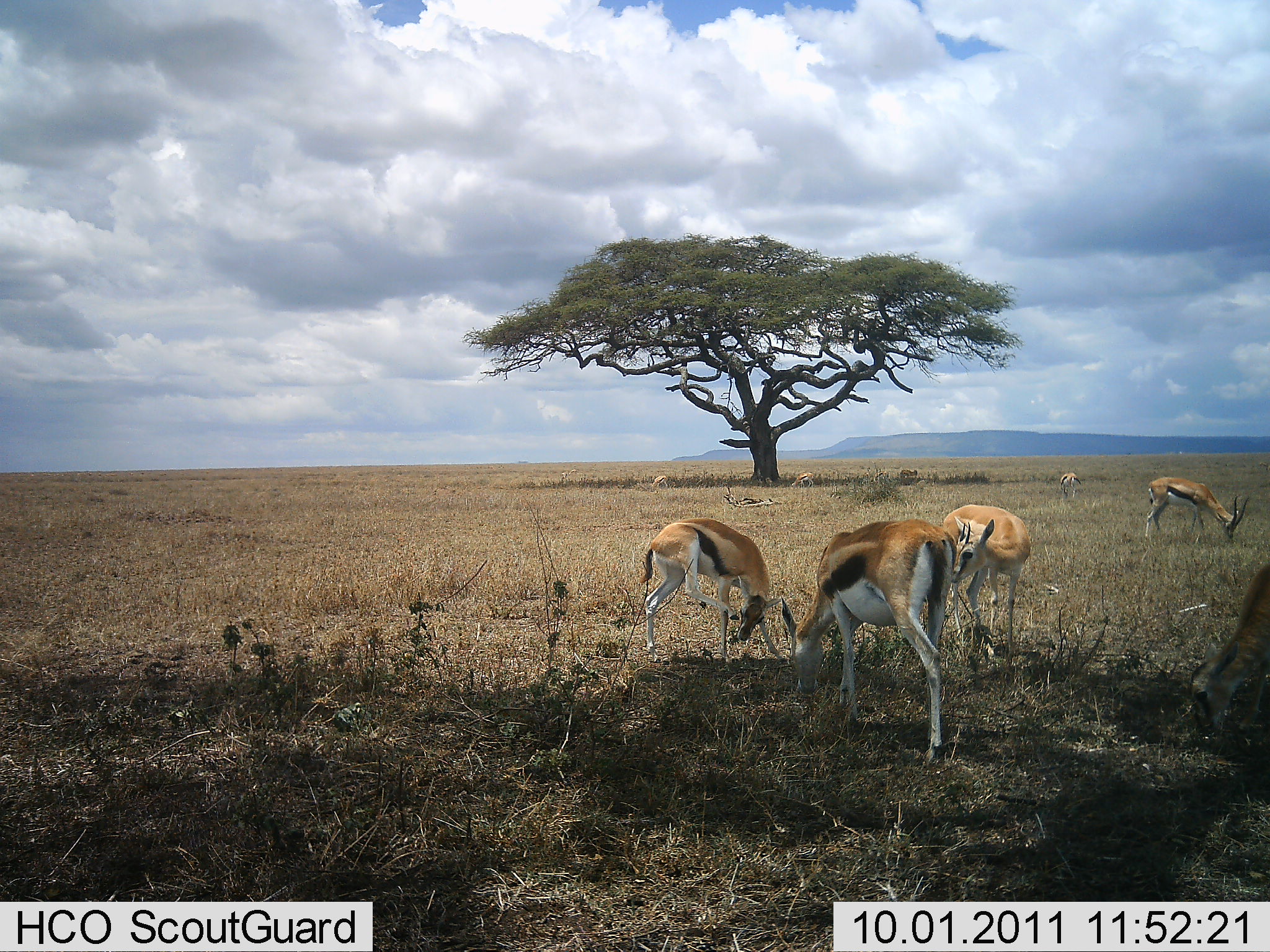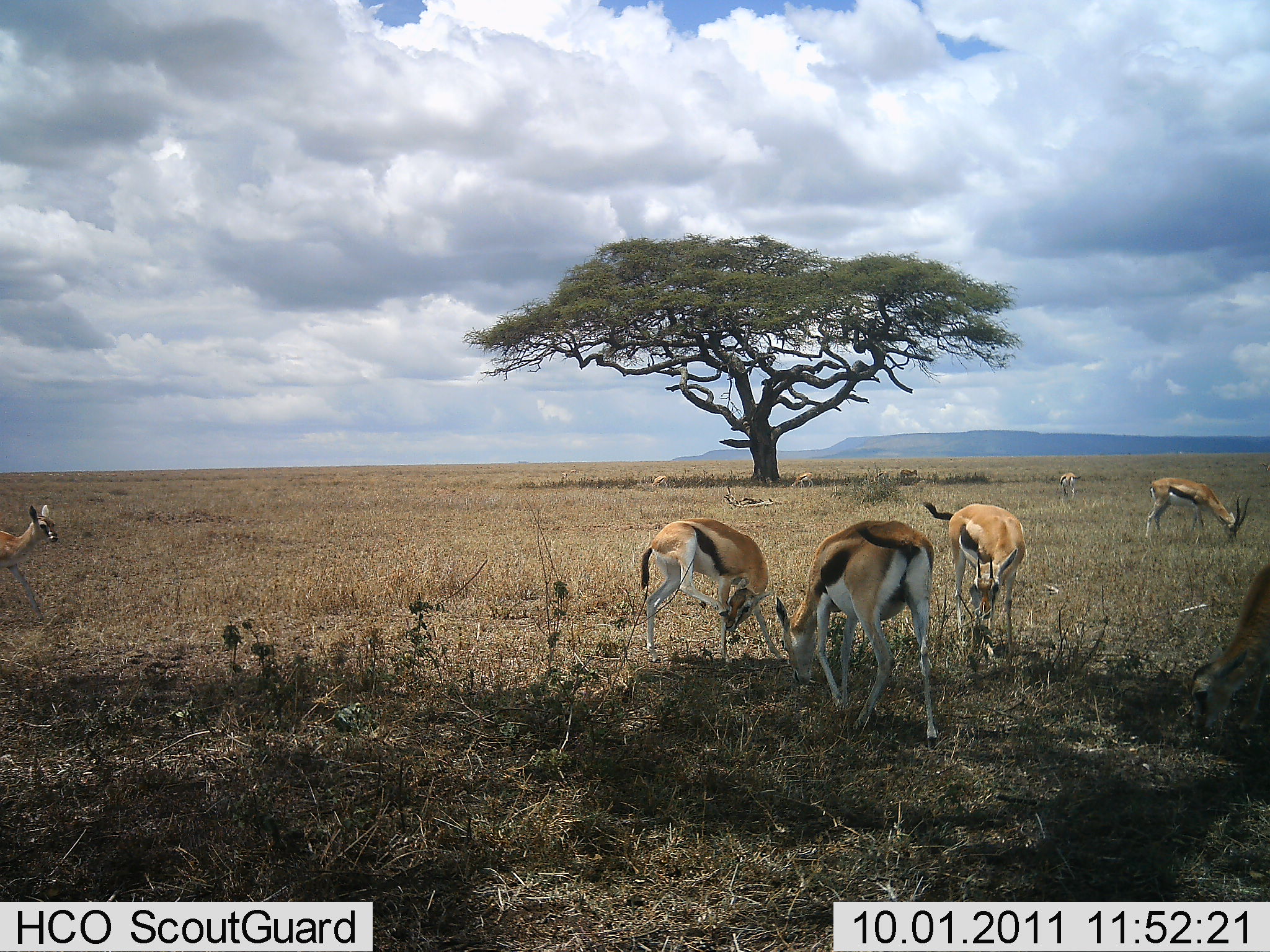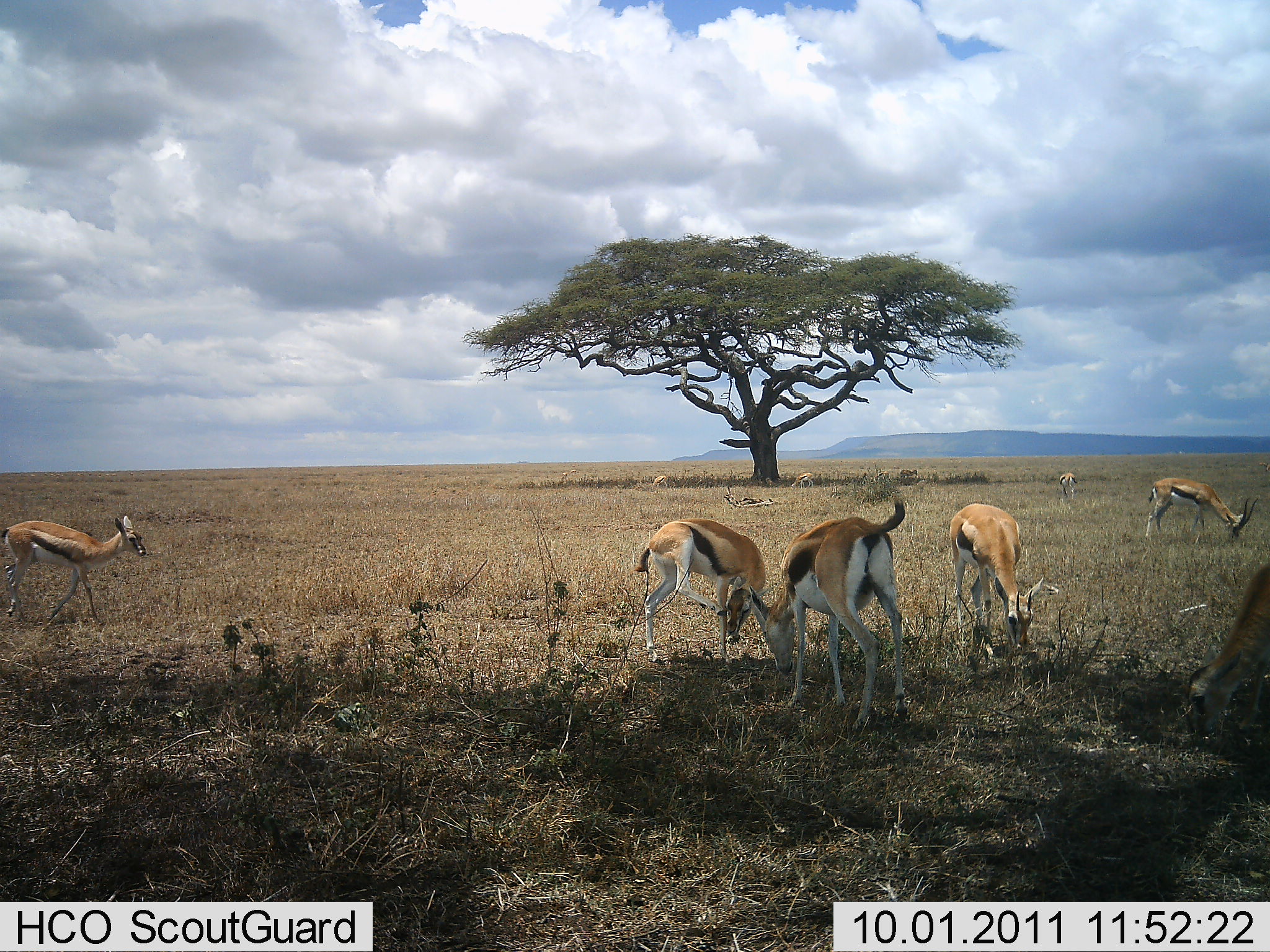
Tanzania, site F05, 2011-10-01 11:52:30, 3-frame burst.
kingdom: Animalia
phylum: Chordata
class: Mammalia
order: Artiodactyla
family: Bovidae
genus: Eudorcas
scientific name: Eudorcas thomsonii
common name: thomson's gazelle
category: gazellethomsons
Gazellethomsons (thomson's gazelle) (Eudorcas thomsonii), count 7. Behavior (volunteer vote fractions): standing 27%, resting 0%, moving 9%, interacting 0%. Young present (vote fraction): 18%. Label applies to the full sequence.